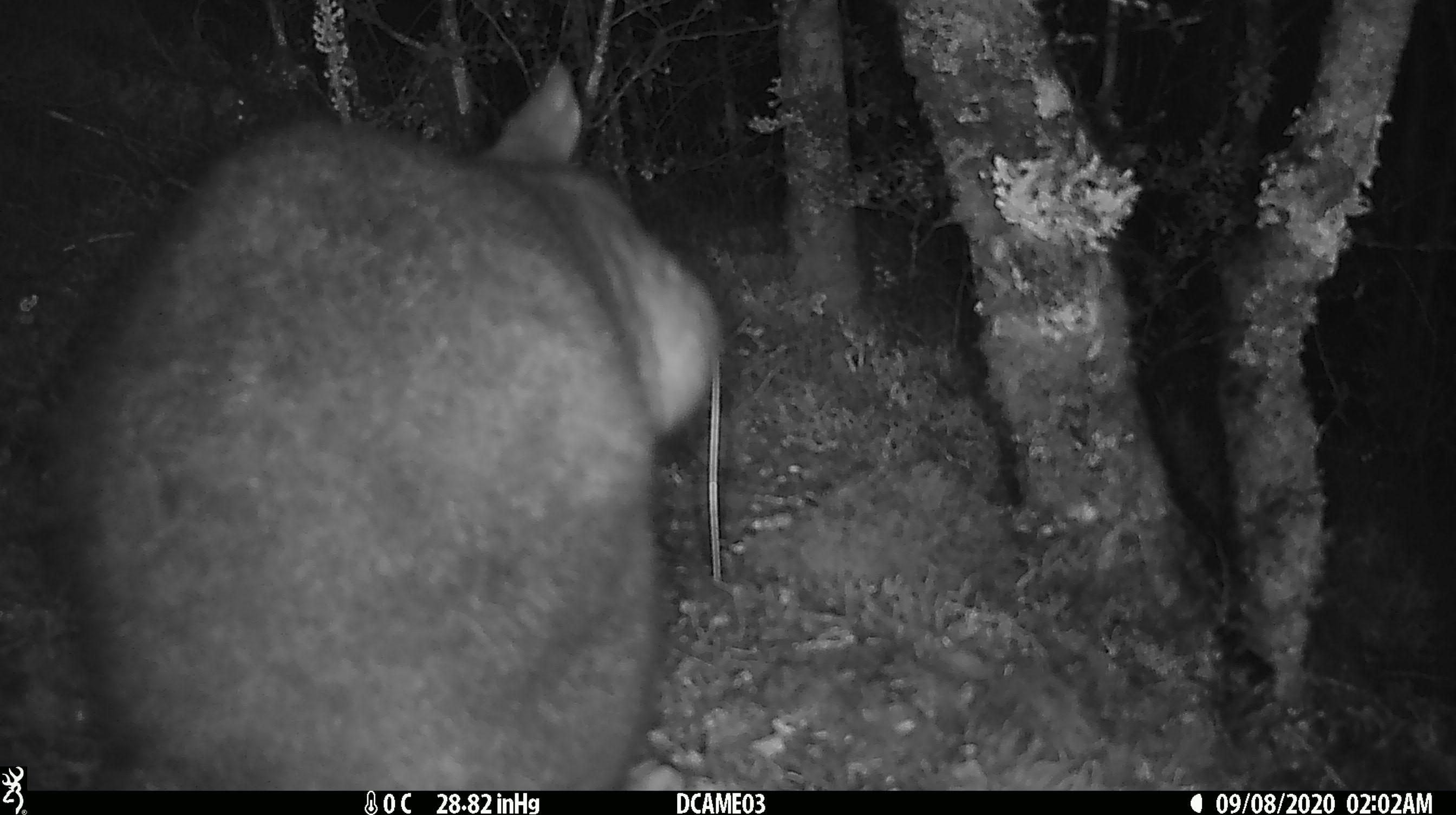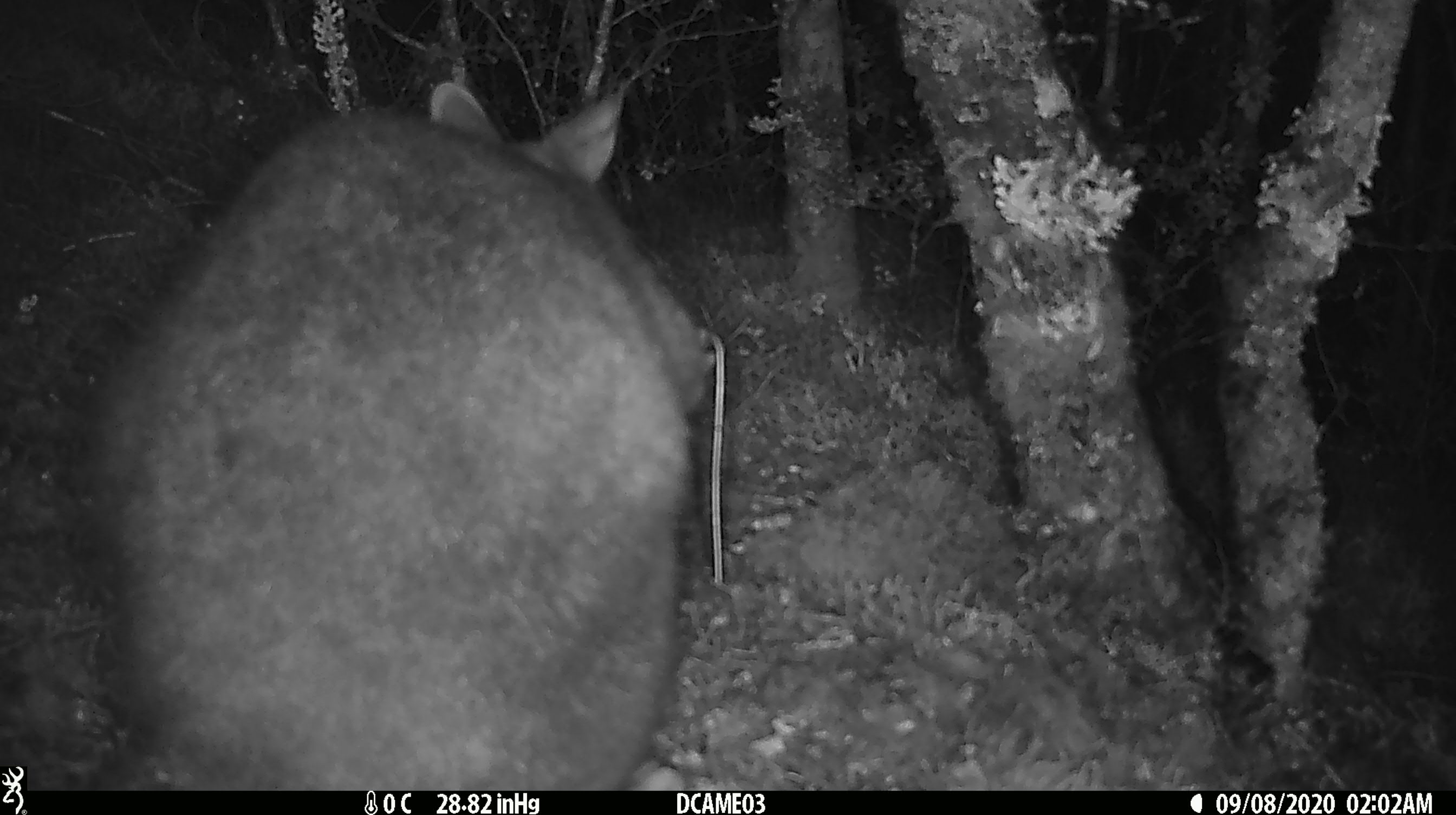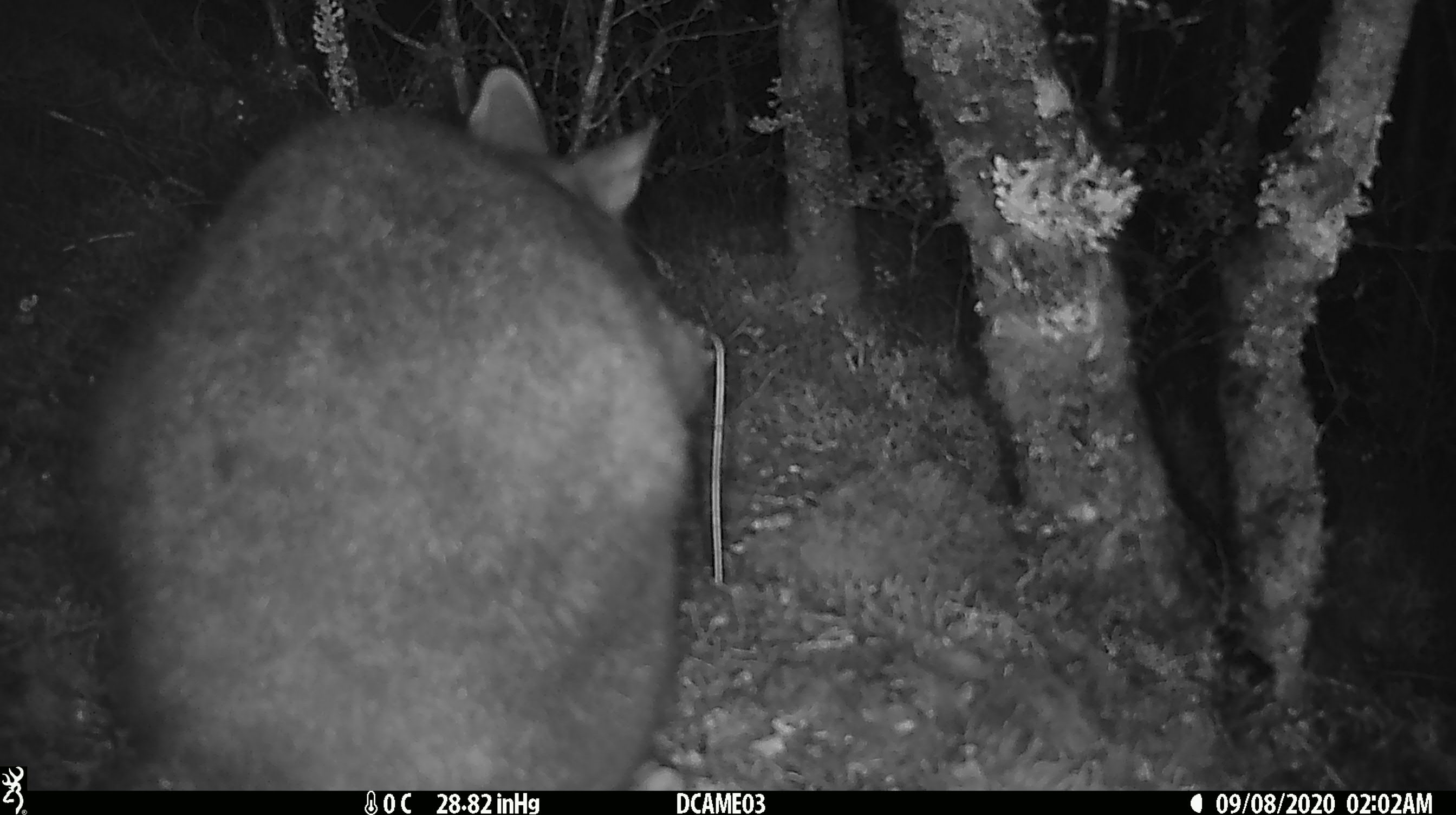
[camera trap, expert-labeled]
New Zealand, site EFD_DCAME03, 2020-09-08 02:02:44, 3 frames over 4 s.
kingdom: Animalia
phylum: Chordata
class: Mammalia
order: Diprotodontia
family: Phalangeridae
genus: Trichosurus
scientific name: Trichosurus vulpecula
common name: common brushtail possum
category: possum